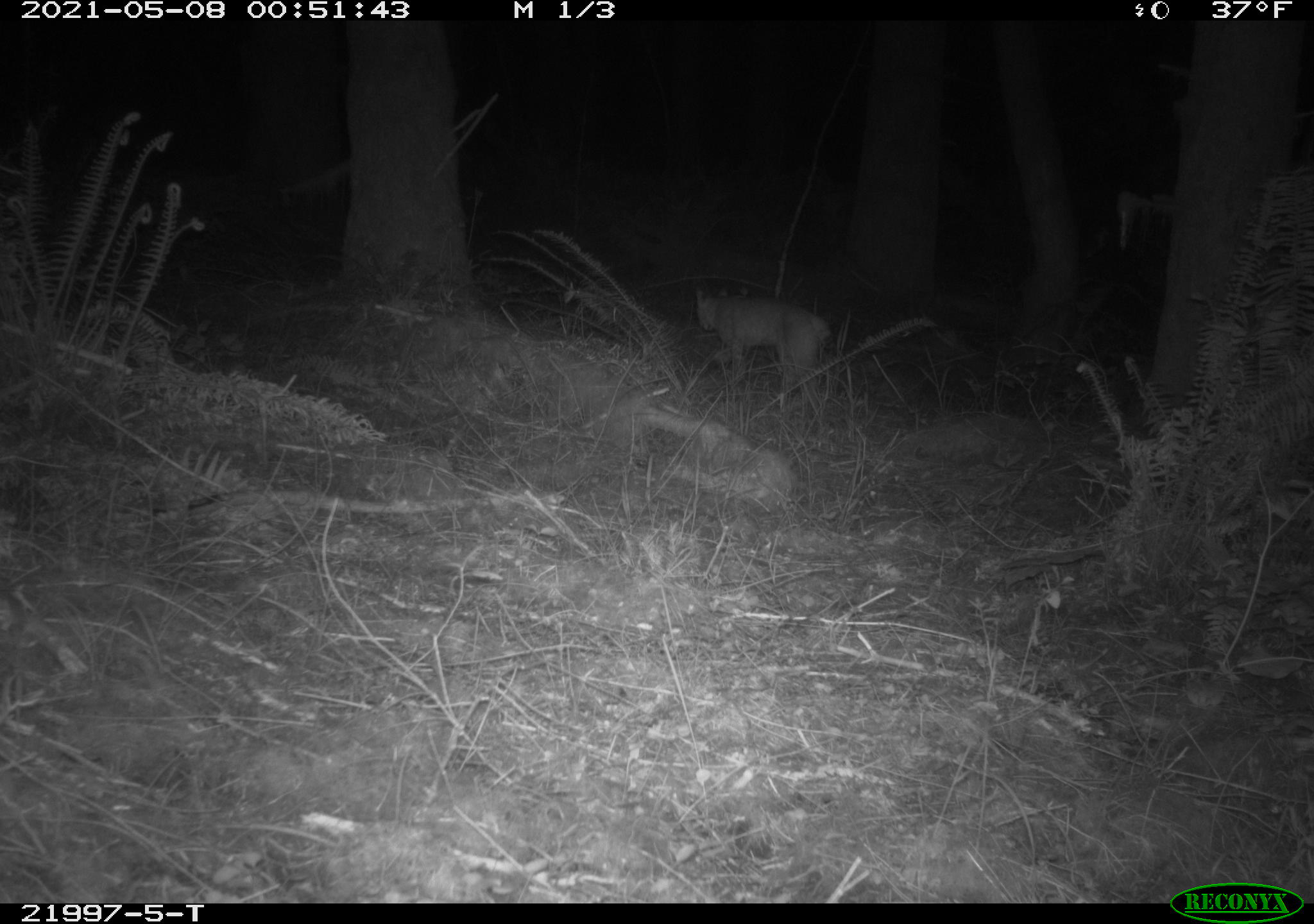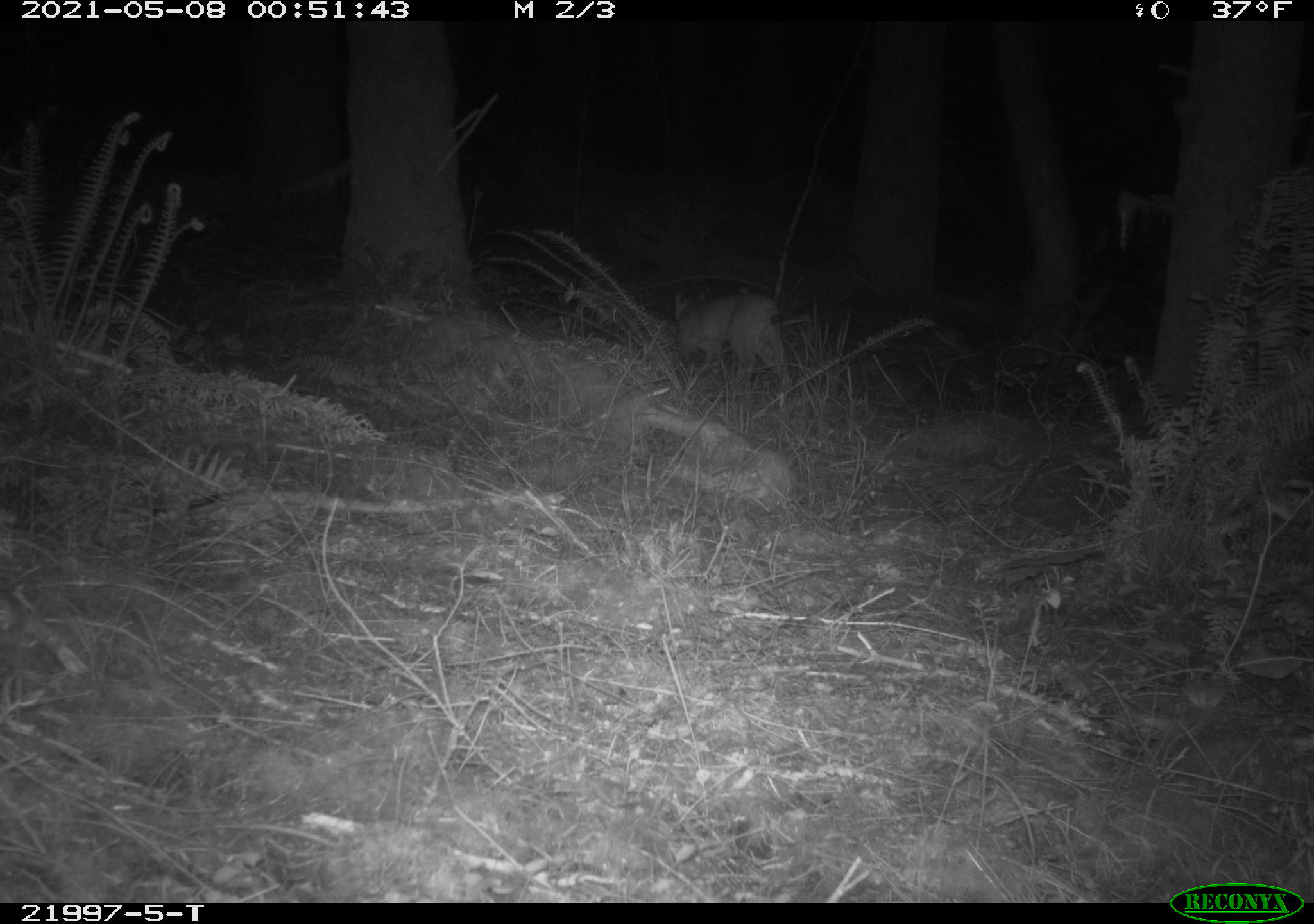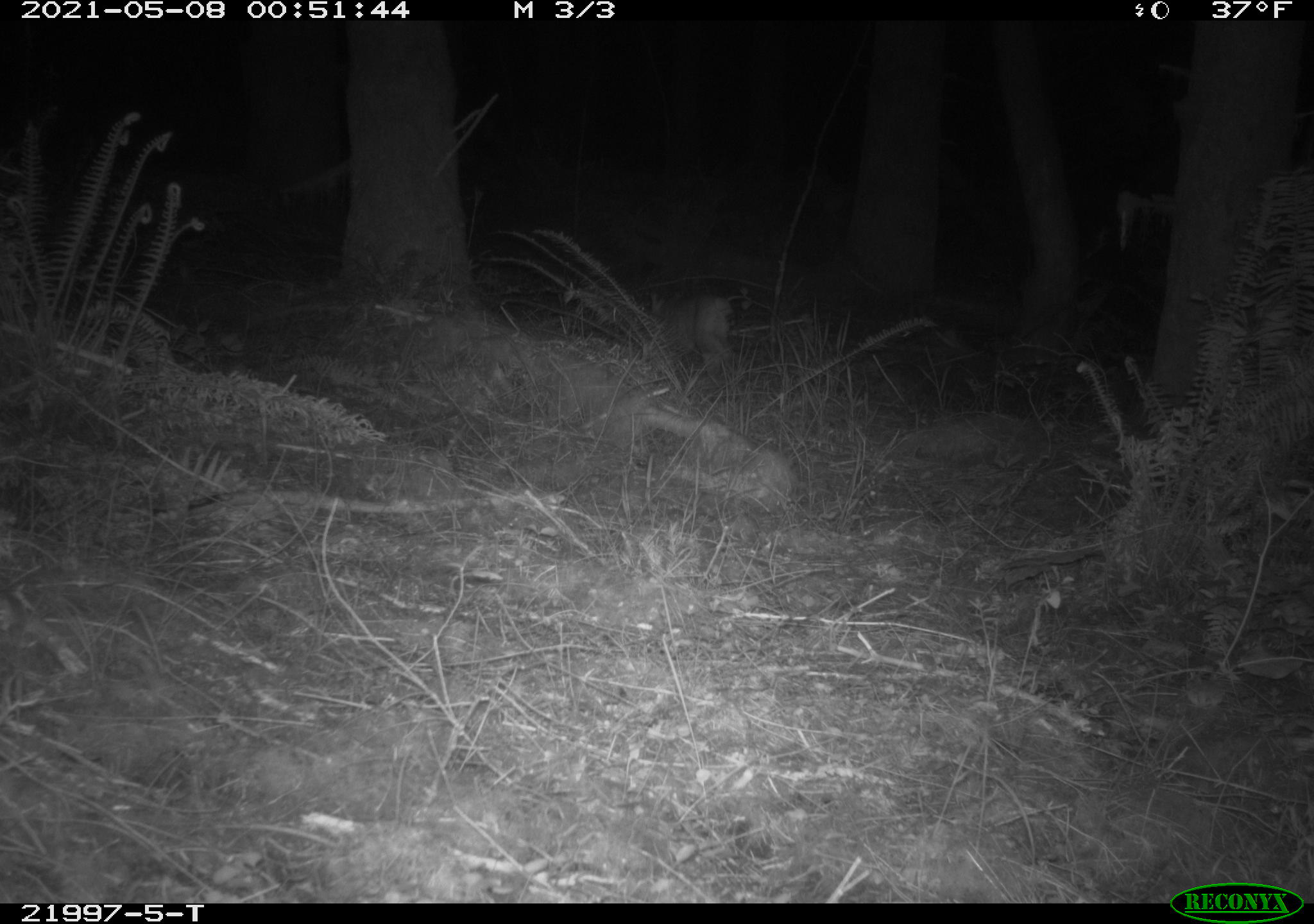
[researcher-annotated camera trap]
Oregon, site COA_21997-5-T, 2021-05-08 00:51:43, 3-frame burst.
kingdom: Animalia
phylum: Chordata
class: Mammalia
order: Carnivora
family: Felidae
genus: Lynx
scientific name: Lynx rufus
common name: bobcat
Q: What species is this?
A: Bobcat (Lynx rufus).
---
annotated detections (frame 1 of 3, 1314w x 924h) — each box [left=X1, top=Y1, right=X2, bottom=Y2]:
bobcat: [left=677, top=274, right=853, bottom=413]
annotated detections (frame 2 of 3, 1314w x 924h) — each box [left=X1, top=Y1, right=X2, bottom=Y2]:
bobcat: [left=659, top=279, right=812, bottom=418]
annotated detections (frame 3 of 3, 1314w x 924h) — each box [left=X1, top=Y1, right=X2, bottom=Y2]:
bobcat: [left=629, top=278, right=757, bottom=388]